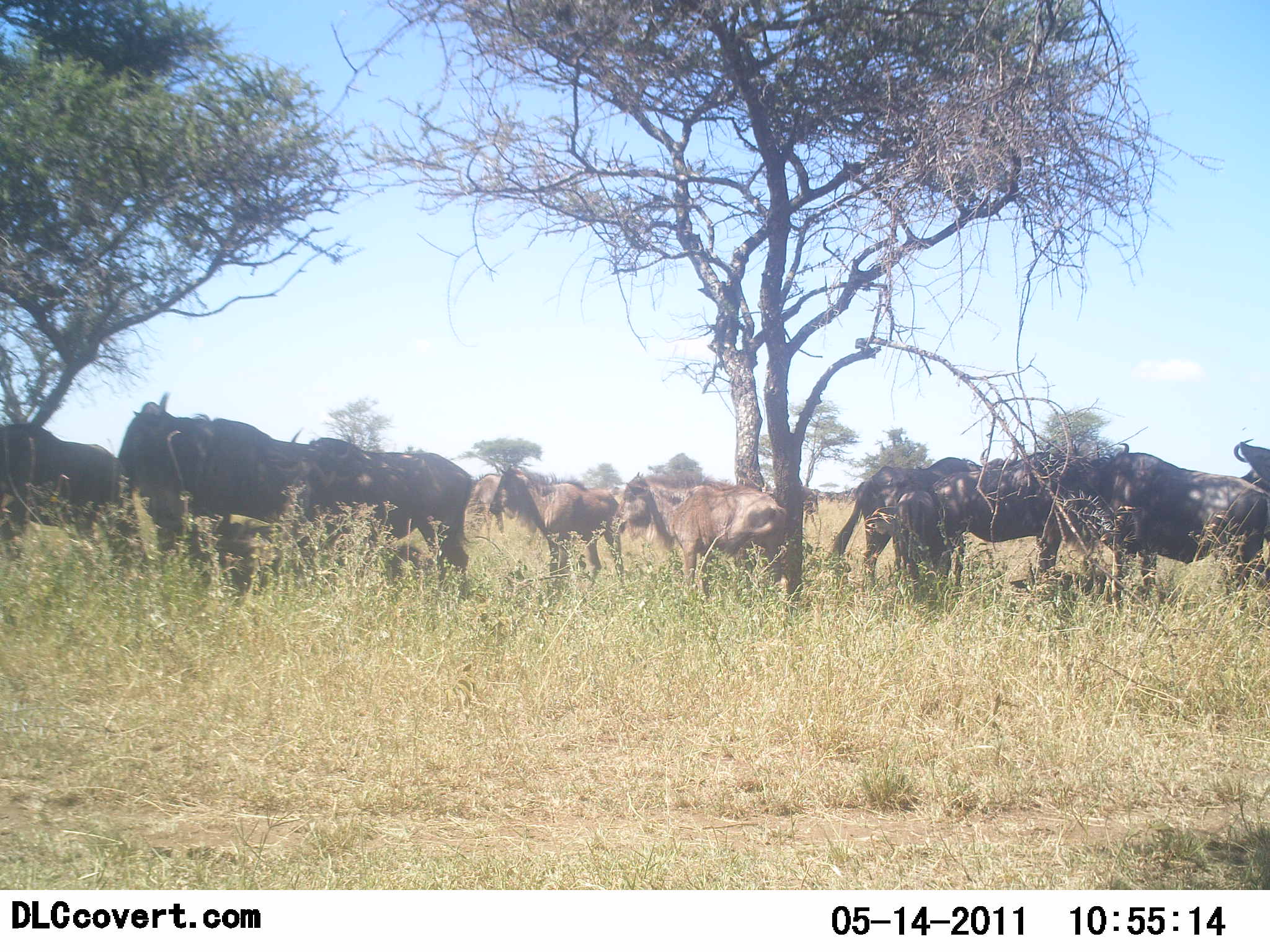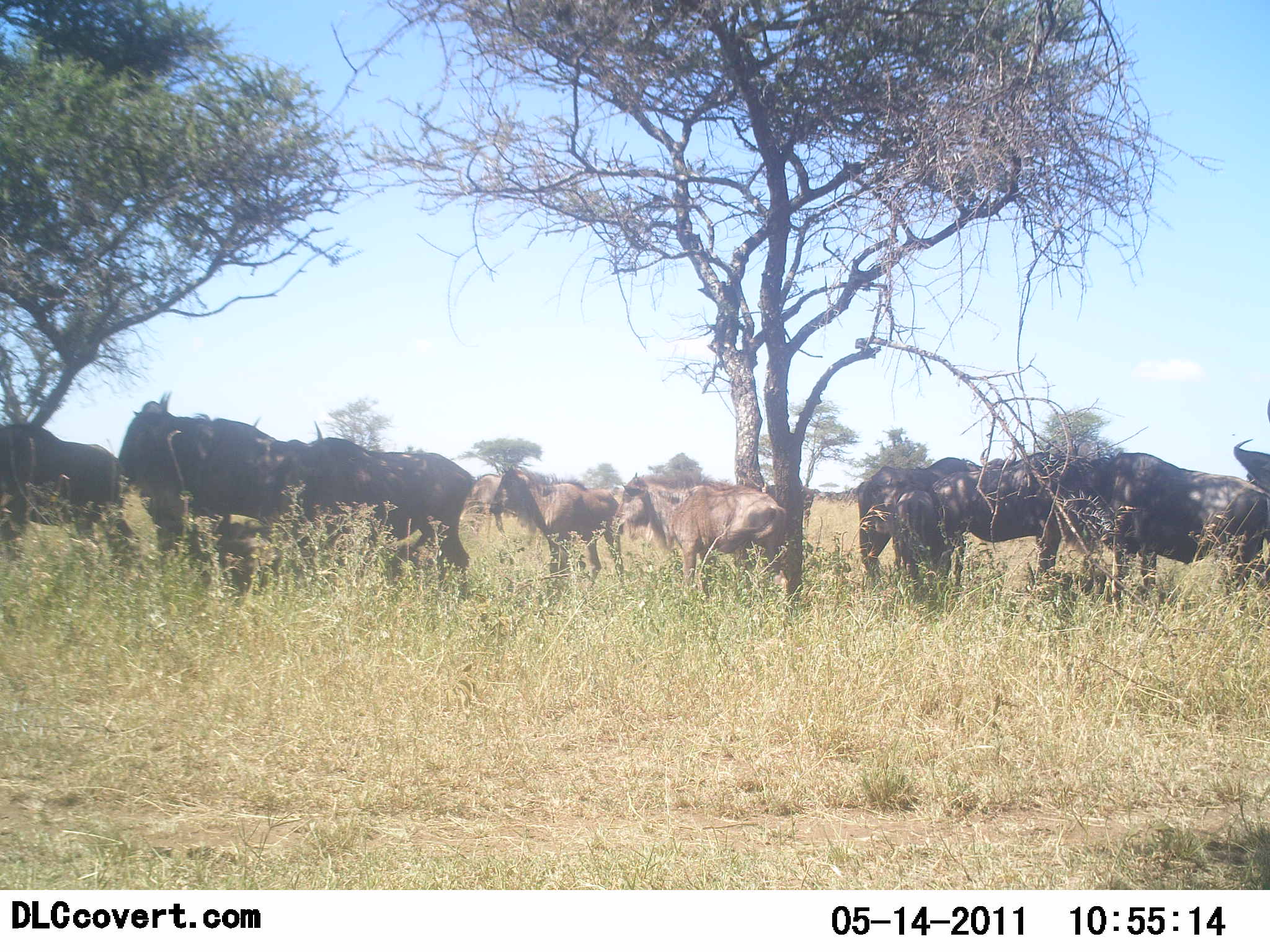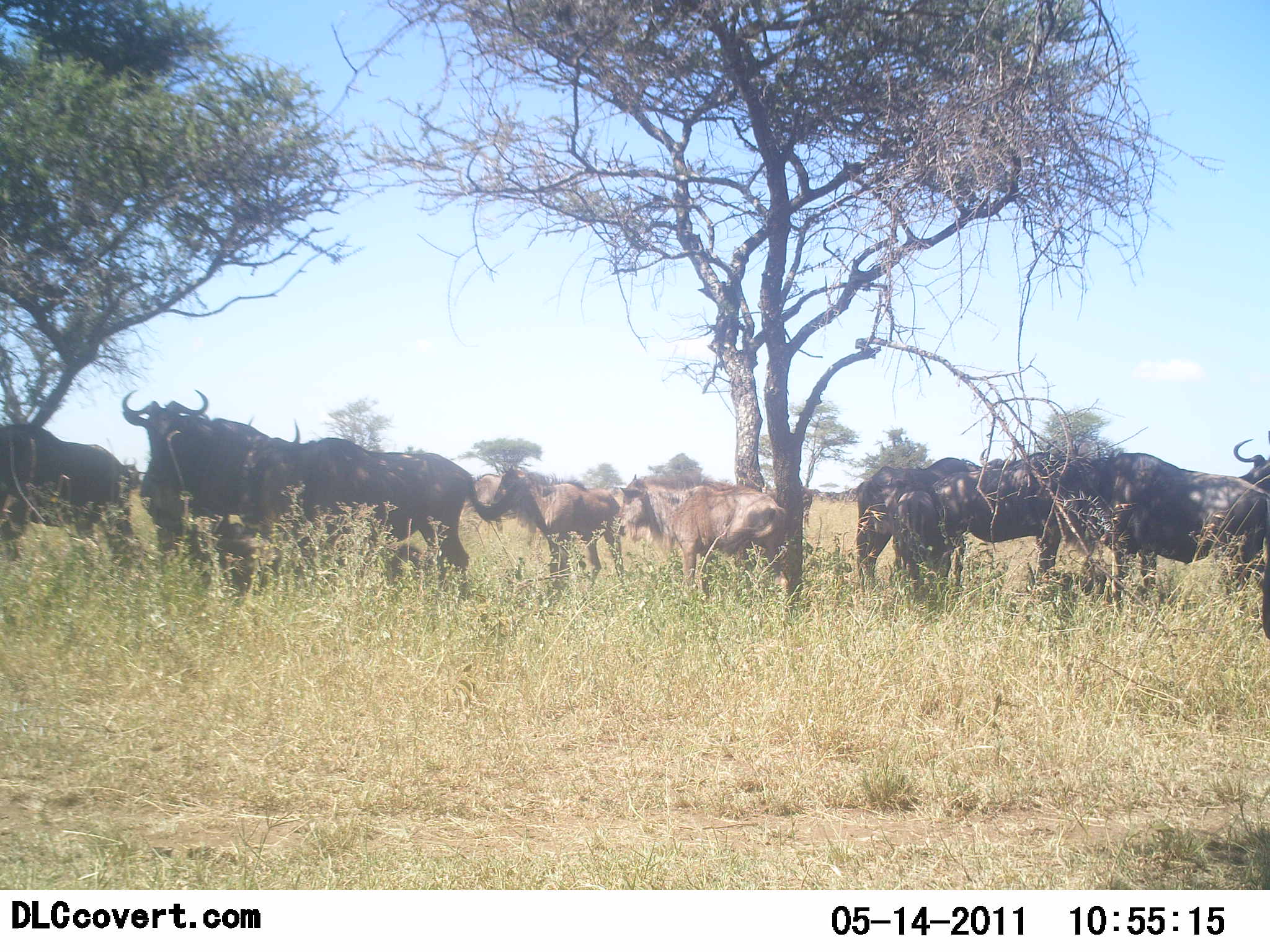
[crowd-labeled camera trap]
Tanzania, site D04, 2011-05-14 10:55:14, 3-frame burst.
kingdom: Animalia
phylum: Chordata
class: Mammalia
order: Artiodactyla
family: Bovidae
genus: Connochaetes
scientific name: Connochaetes taurinus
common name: blue wildebeest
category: wildebeest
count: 10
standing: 91%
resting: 9%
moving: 0%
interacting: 9%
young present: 36%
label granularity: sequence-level